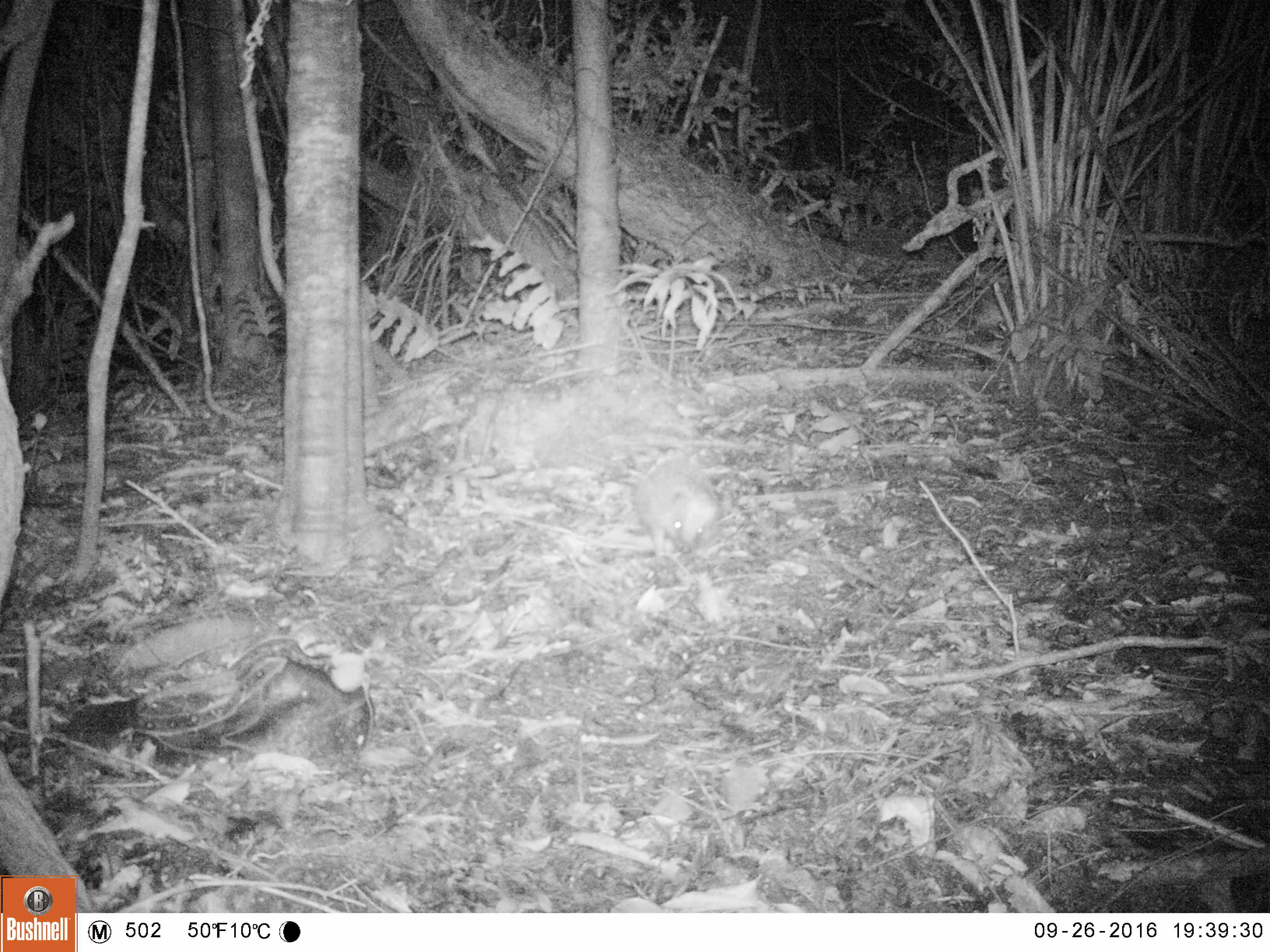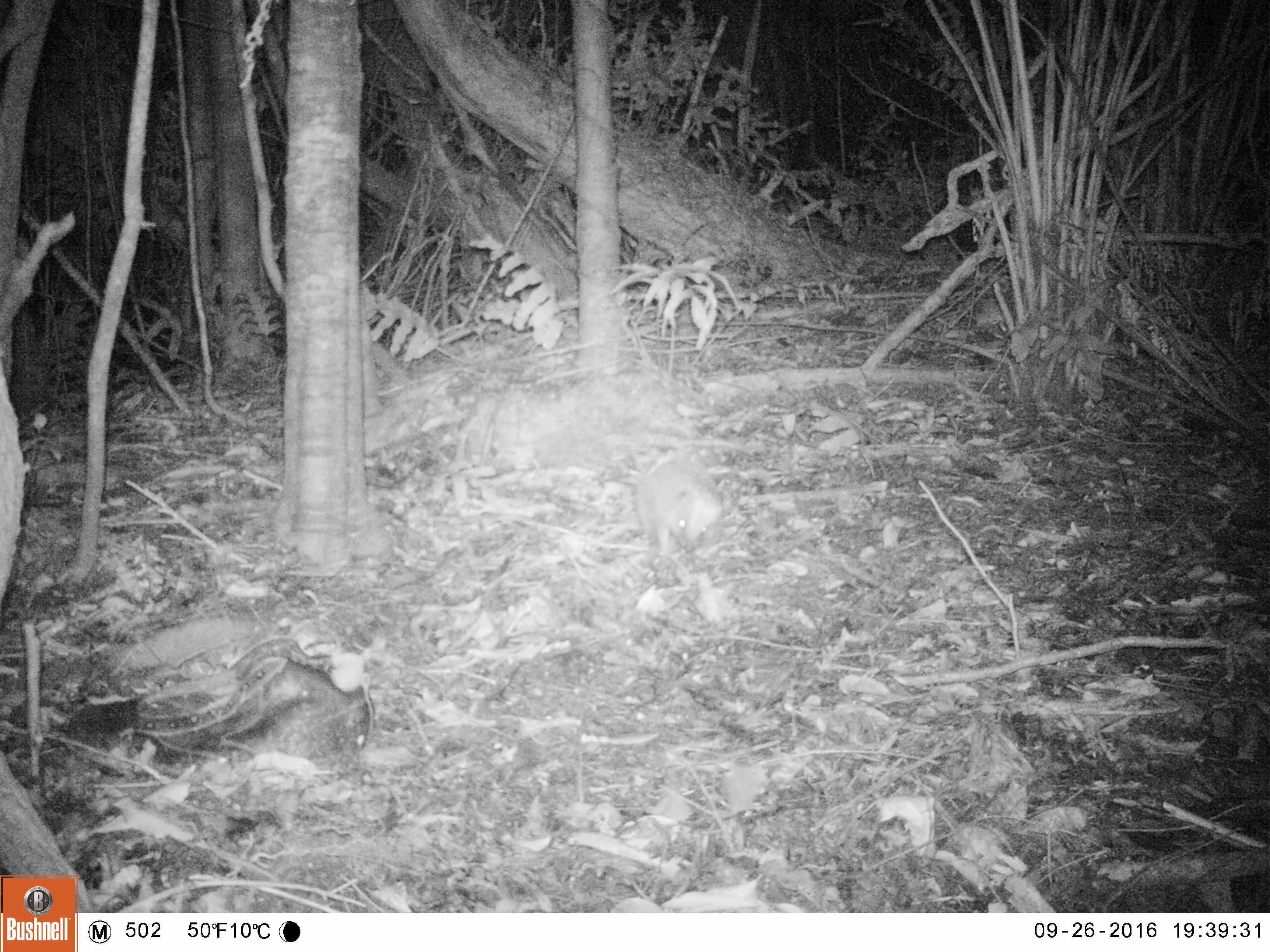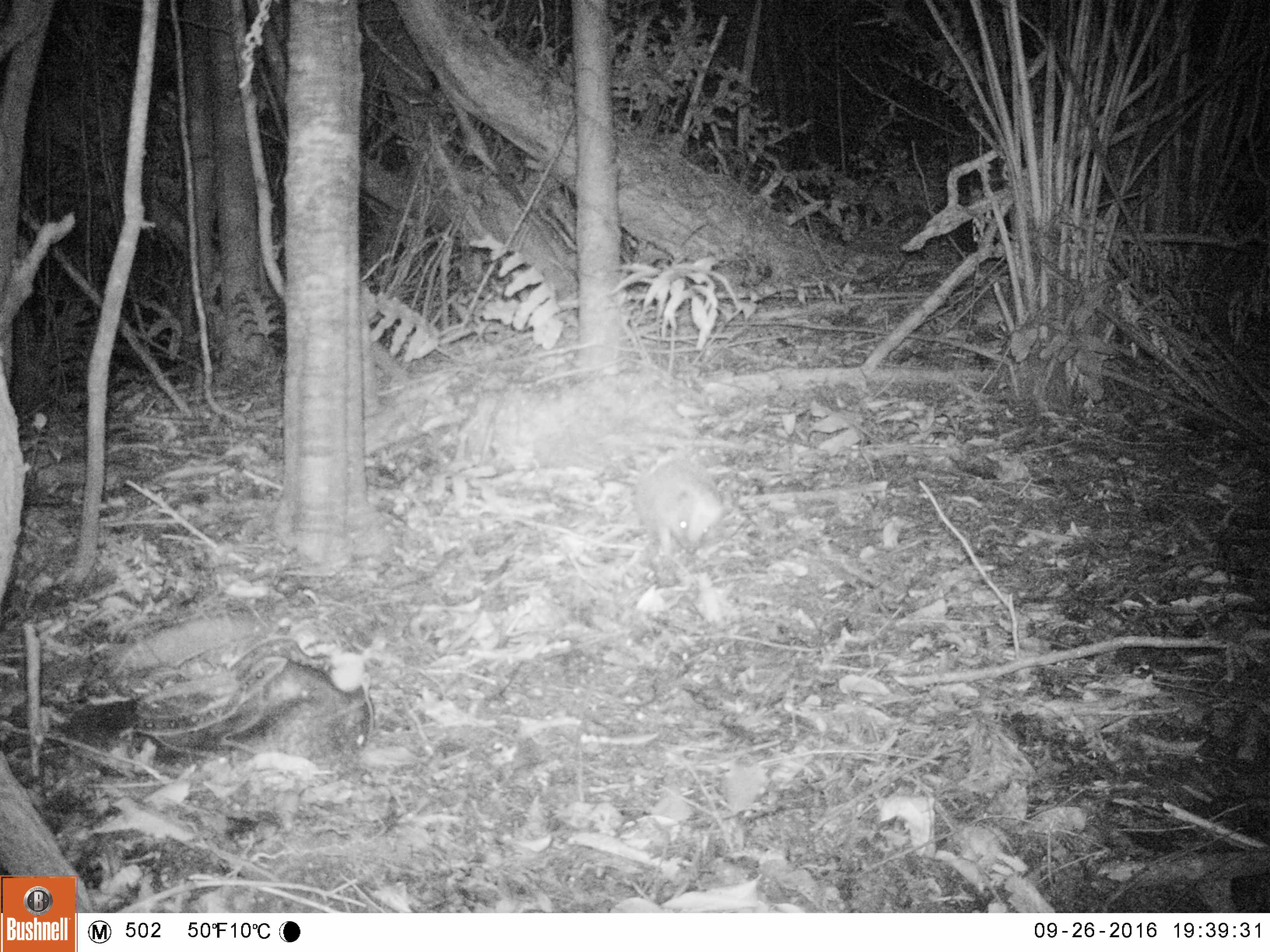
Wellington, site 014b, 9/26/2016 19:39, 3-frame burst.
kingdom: Animalia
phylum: Chordata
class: Mammalia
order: Eulipotyphla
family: Erinaceidae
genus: Erinaceus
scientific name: Erinaceus europaeus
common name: hedgehog